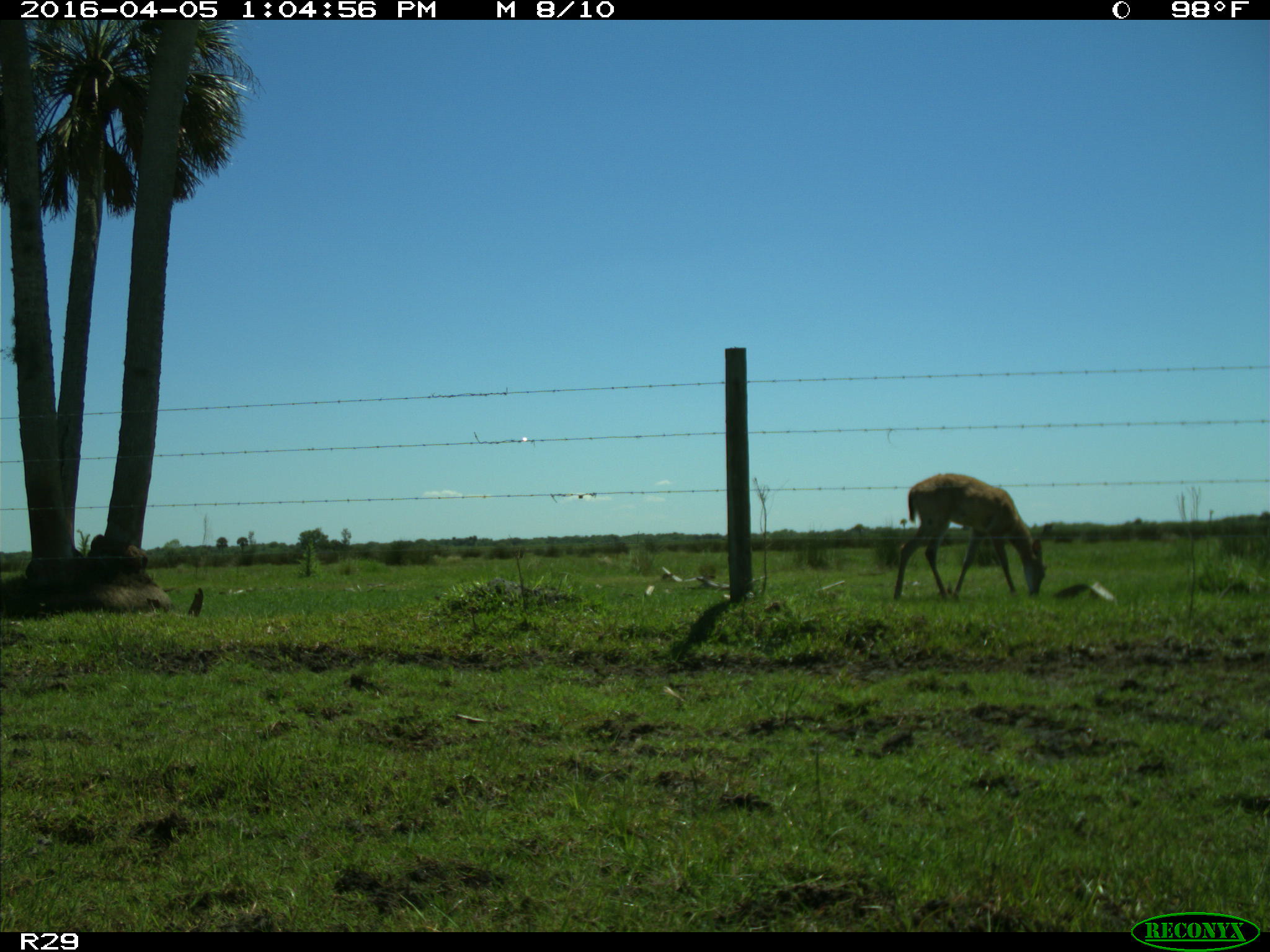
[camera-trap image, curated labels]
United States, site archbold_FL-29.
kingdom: Animalia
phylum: Chordata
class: Mammalia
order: Artiodactyla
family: Cervidae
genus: Odocoileus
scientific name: Odocoileus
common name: deer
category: unidentified deer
Unidentified deer (deer) (Odocoileus).